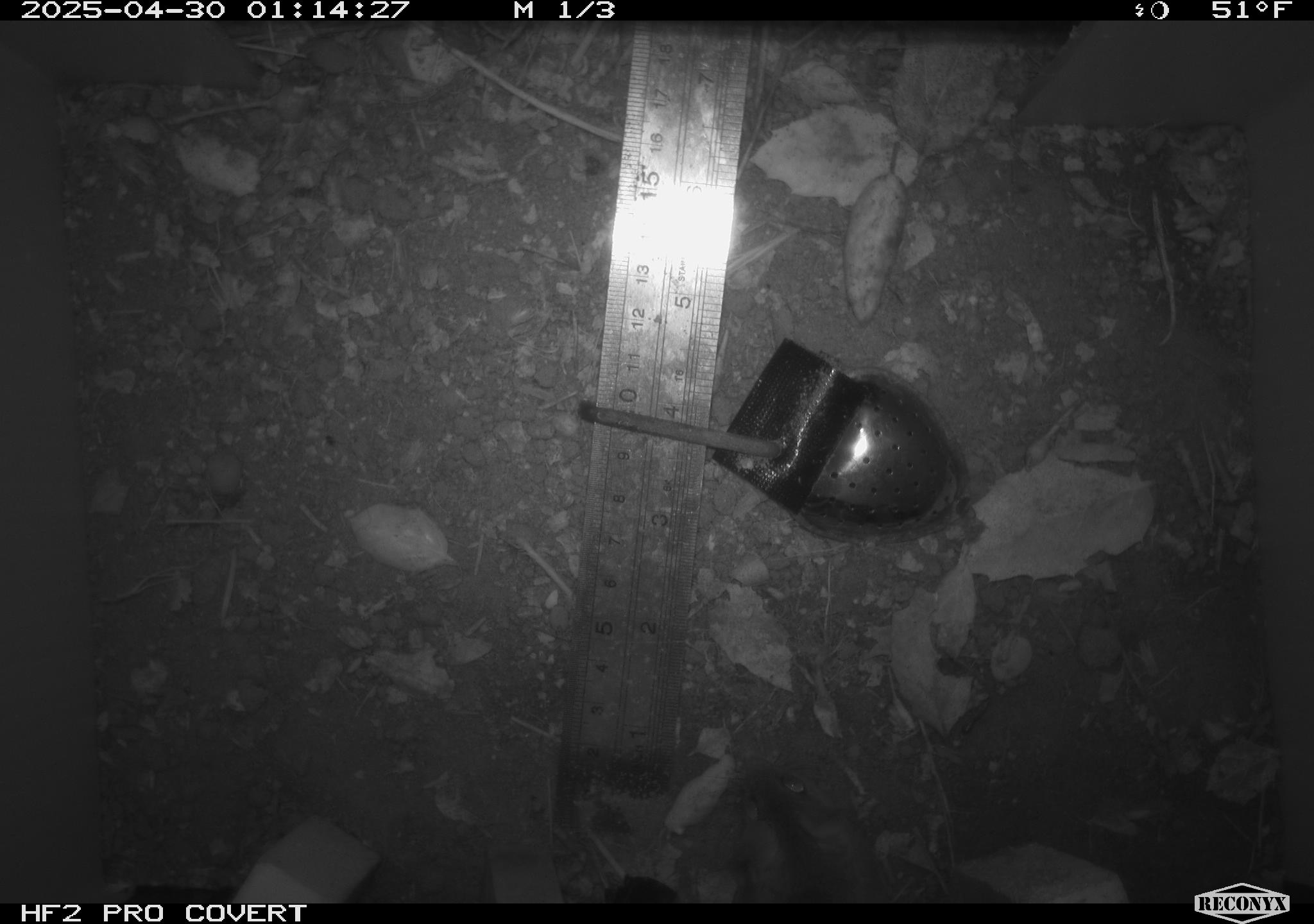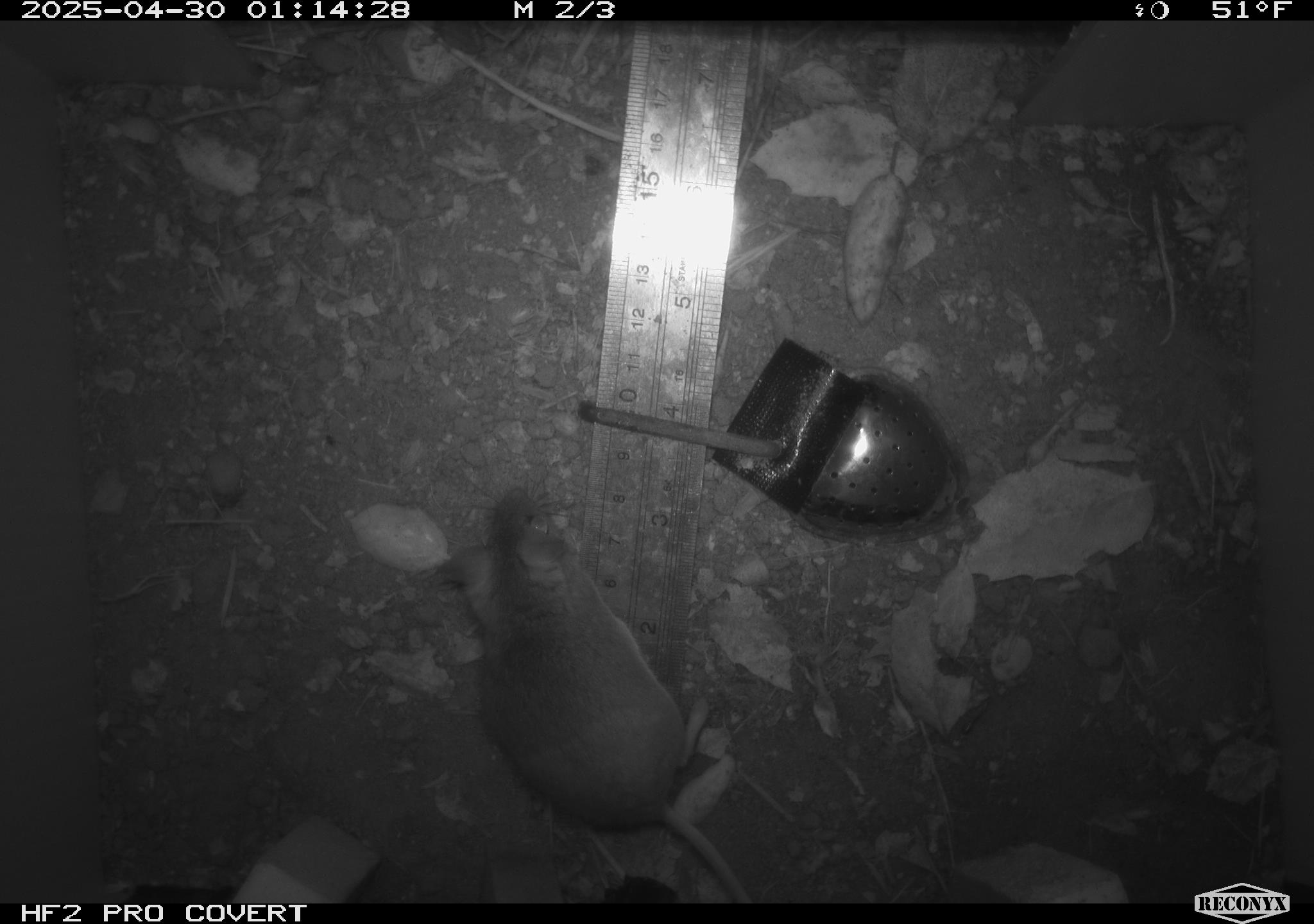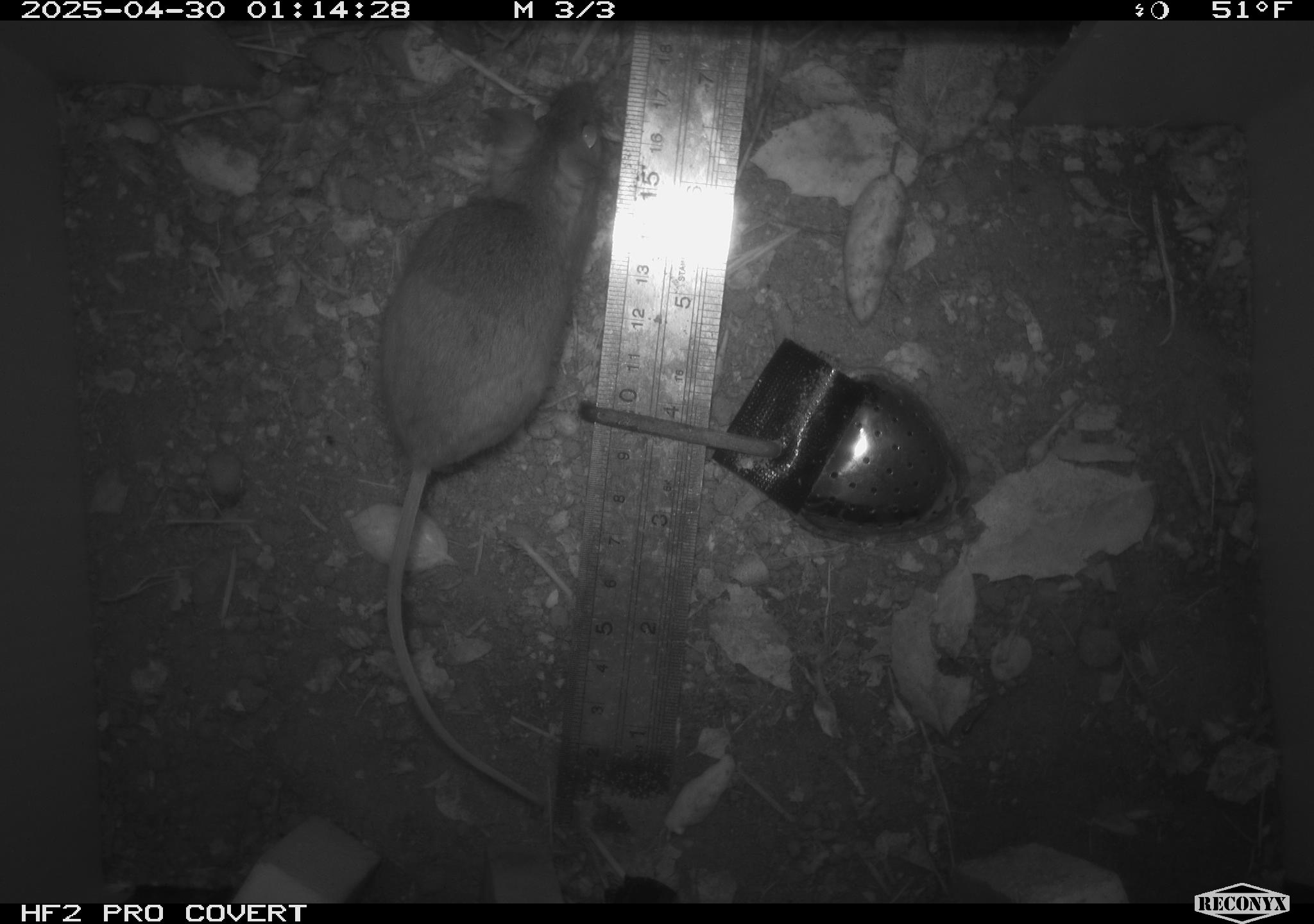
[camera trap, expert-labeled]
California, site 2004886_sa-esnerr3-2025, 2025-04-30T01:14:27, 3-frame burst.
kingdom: Animalia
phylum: Chordata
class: Mammalia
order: Rodentia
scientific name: Rodentia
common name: rodent